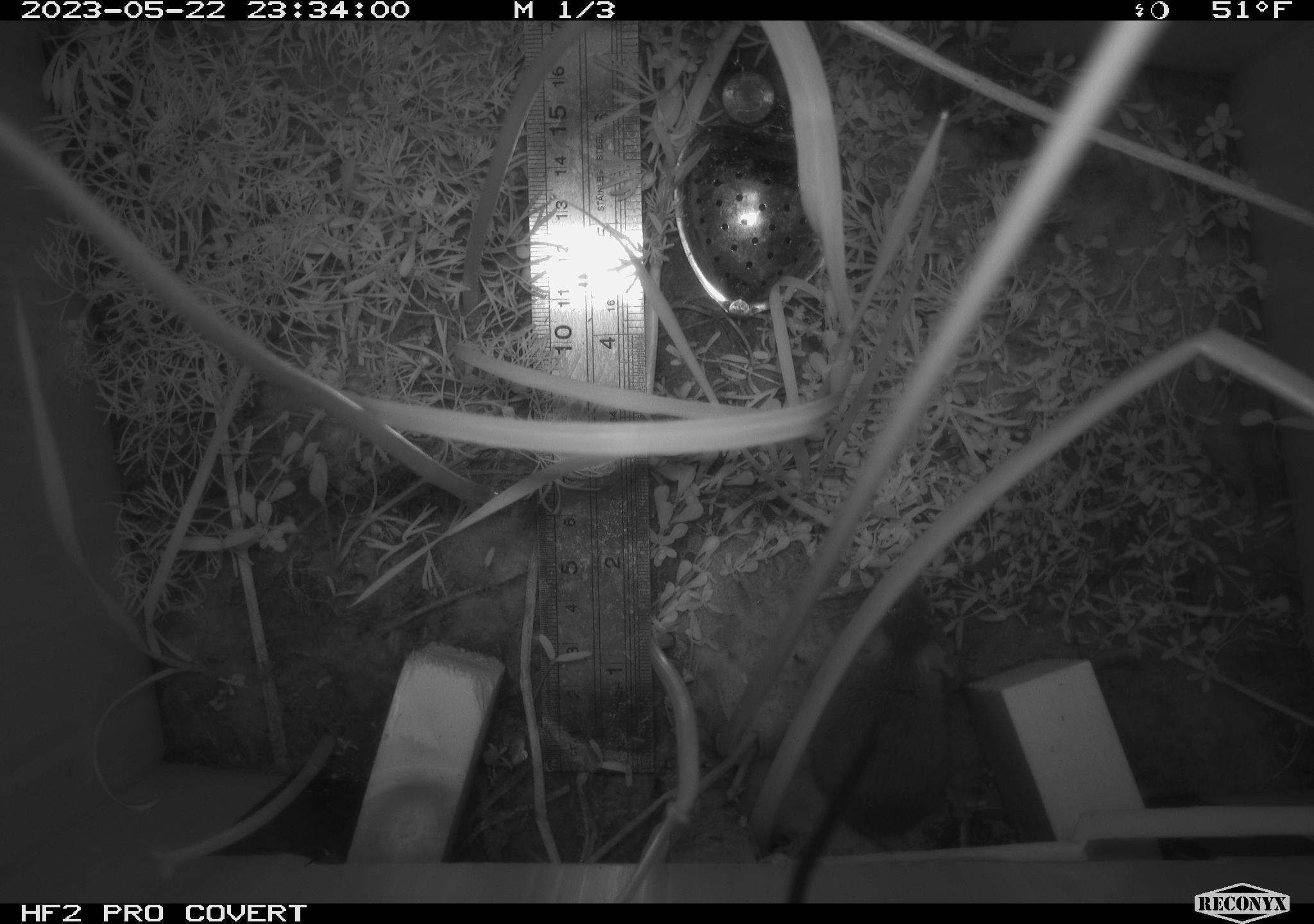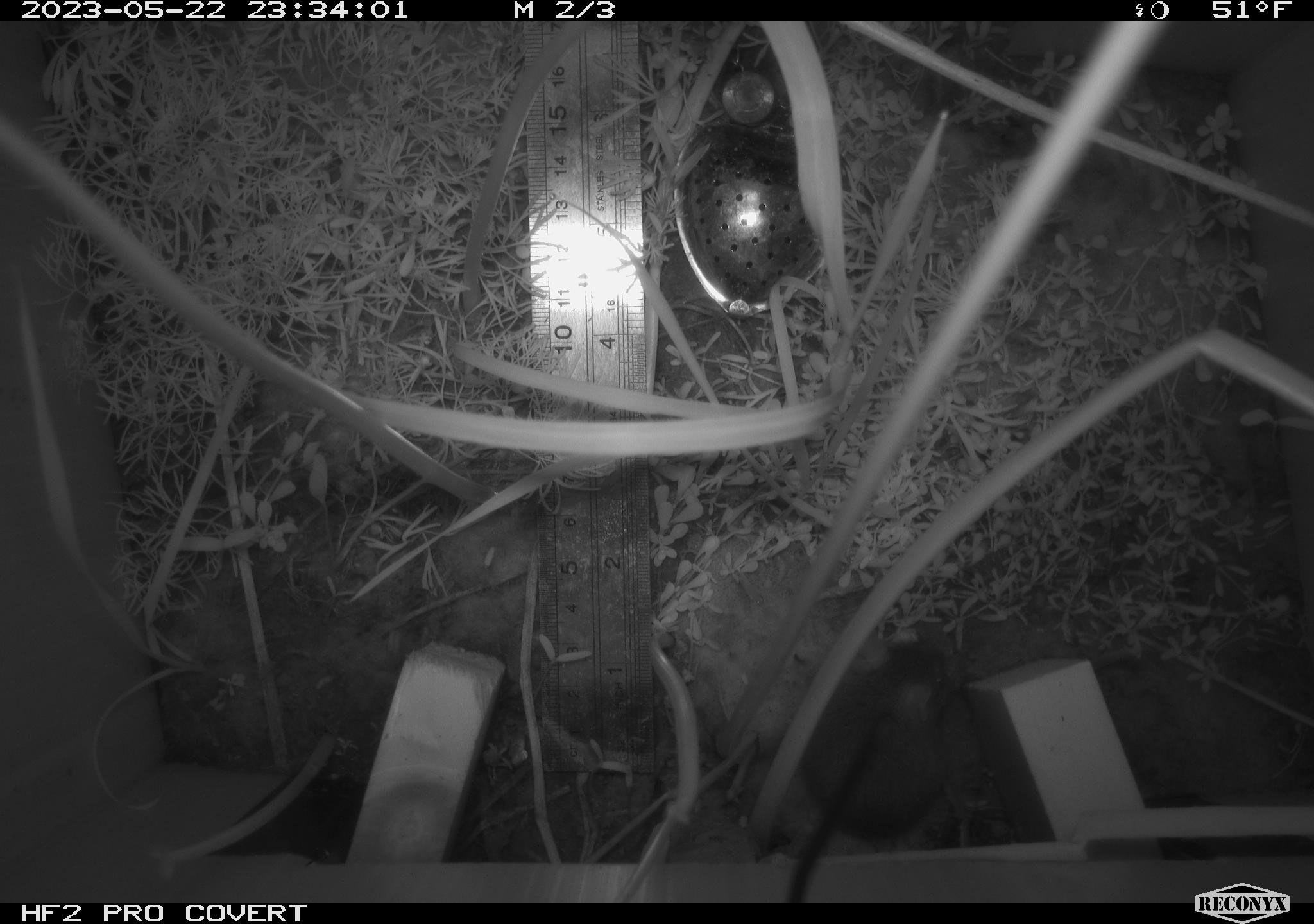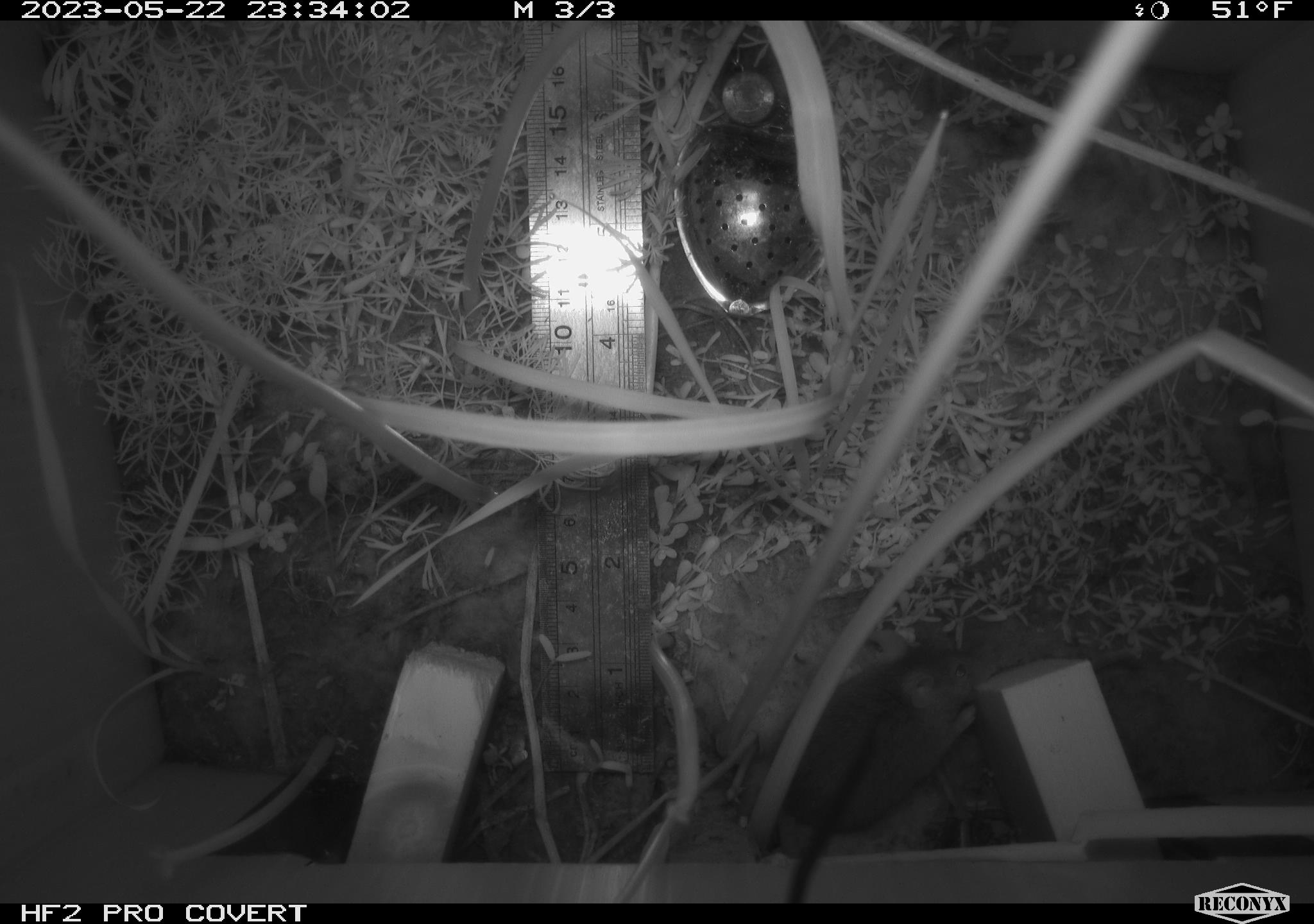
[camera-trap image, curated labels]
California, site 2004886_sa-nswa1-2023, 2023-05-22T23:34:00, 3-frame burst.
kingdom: Animalia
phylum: Chordata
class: Mammalia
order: Rodentia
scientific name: Rodentia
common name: mouse species